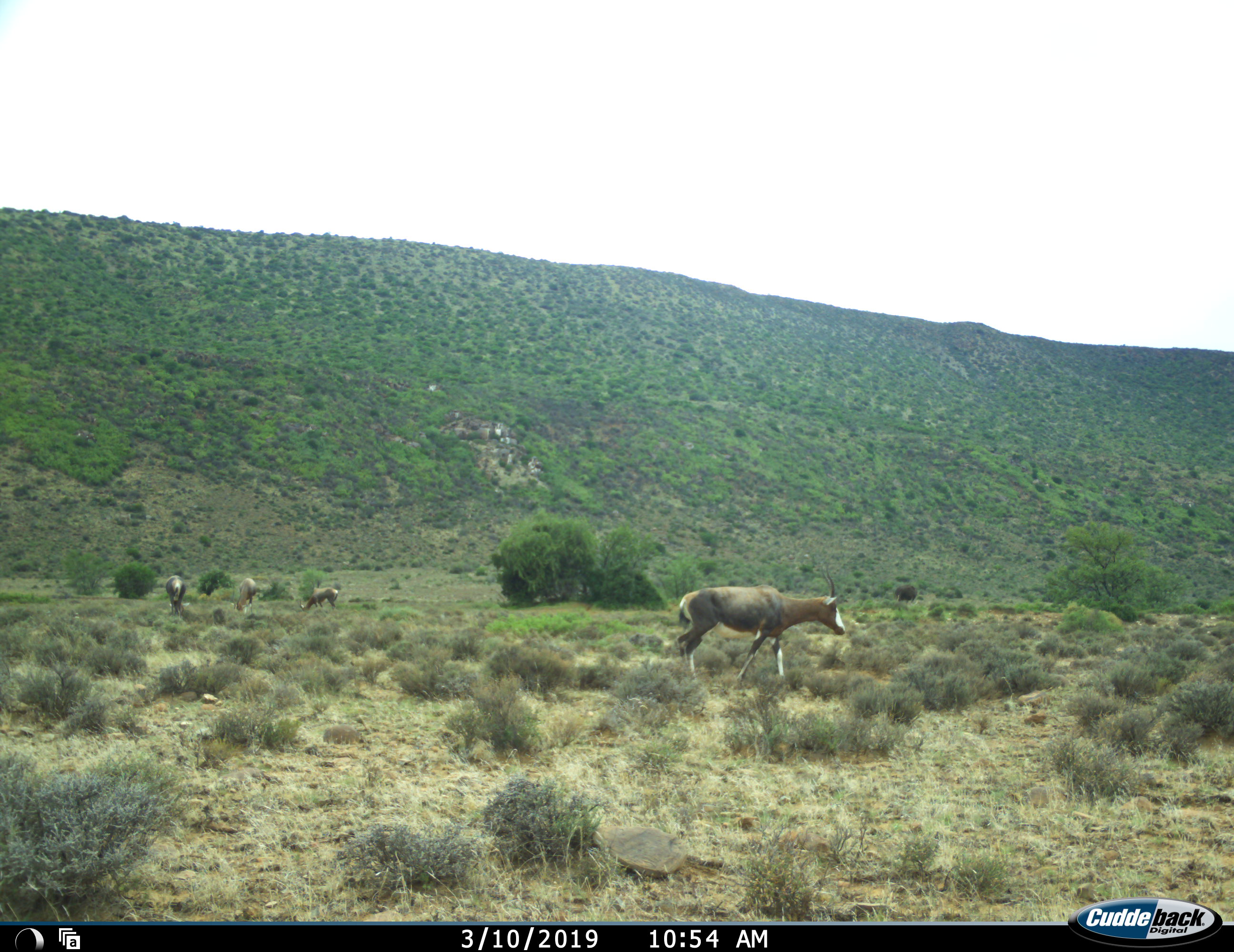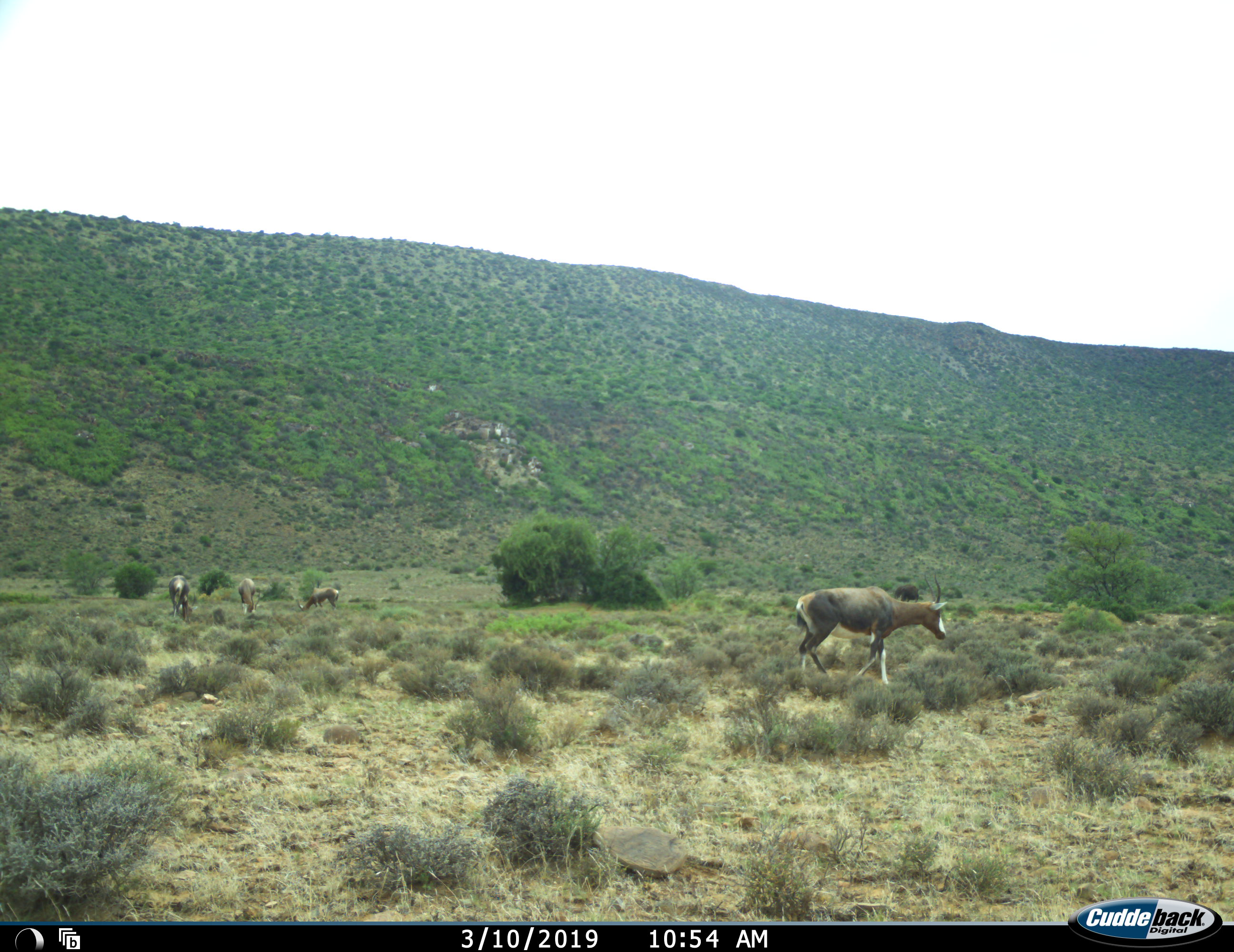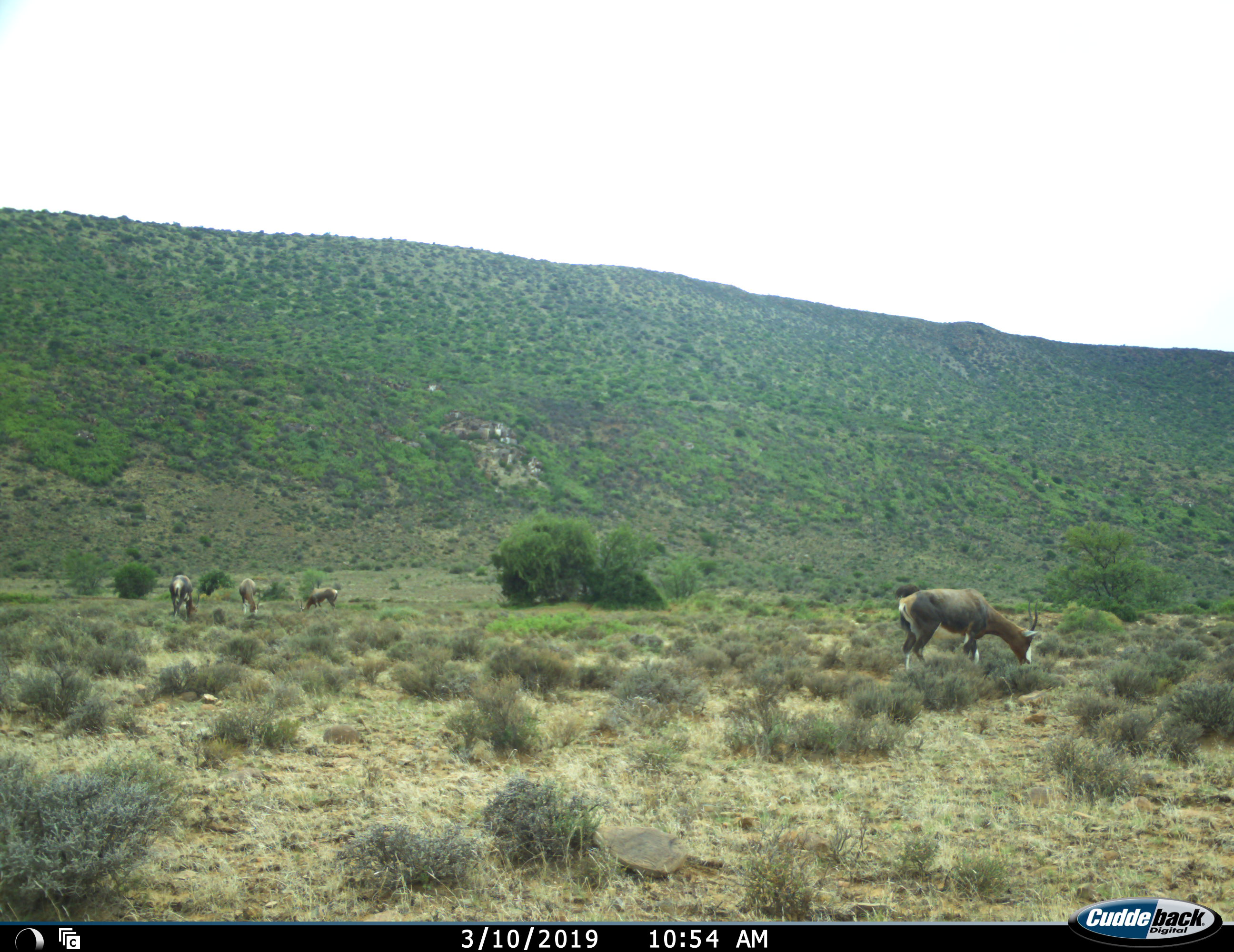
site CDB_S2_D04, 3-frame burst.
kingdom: Animalia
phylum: Chordata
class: Mammalia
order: Artiodactyla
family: Bovidae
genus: Damaliscus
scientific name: Damaliscus pygargus phillipsi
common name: blesbok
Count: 4.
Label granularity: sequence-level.